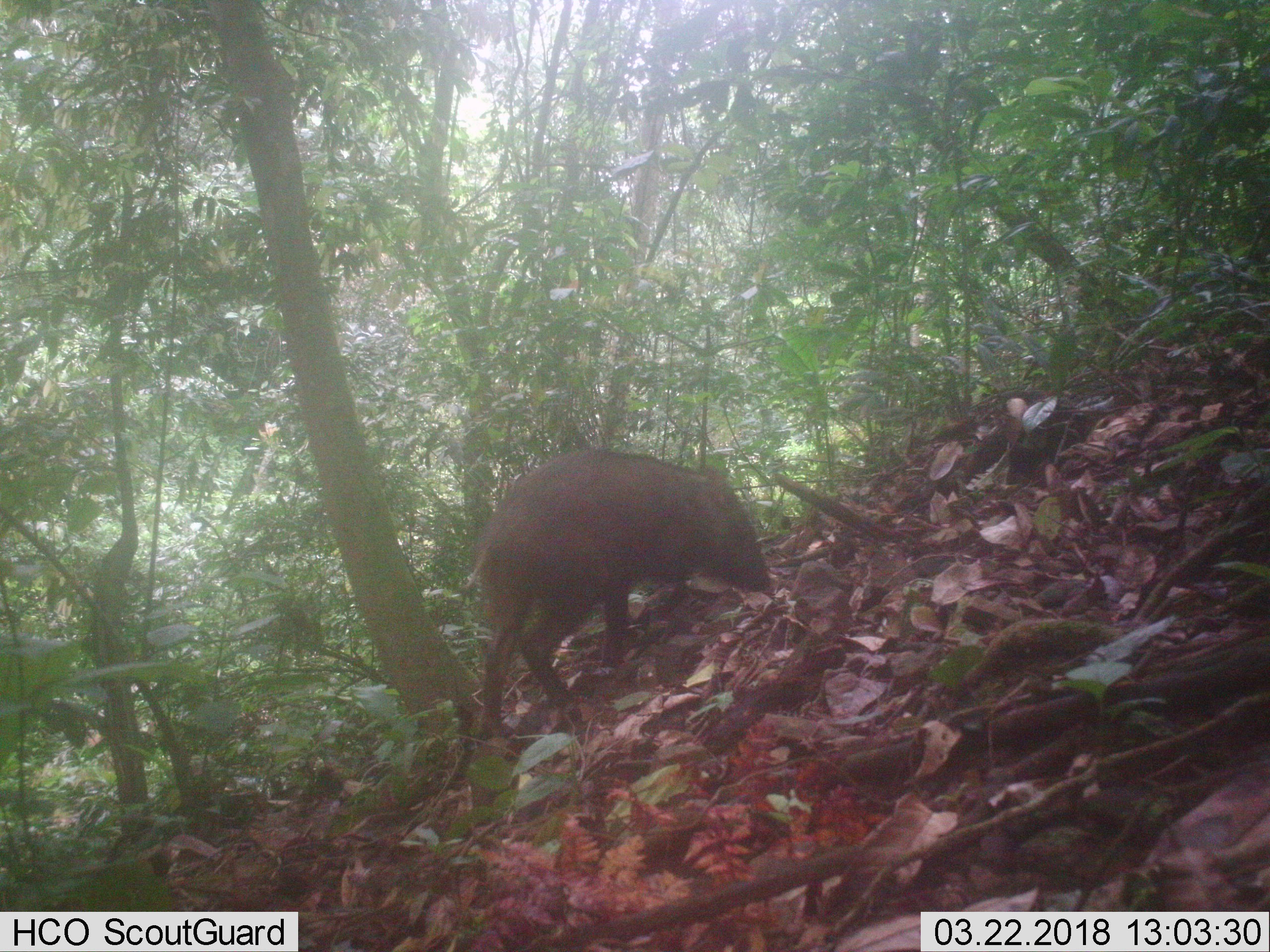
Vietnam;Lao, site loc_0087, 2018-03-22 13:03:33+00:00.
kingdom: Animalia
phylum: Chordata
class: Mammalia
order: Artiodactyla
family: Suidae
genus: Sus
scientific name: Sus scrofa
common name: eurasian wild pig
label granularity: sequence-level